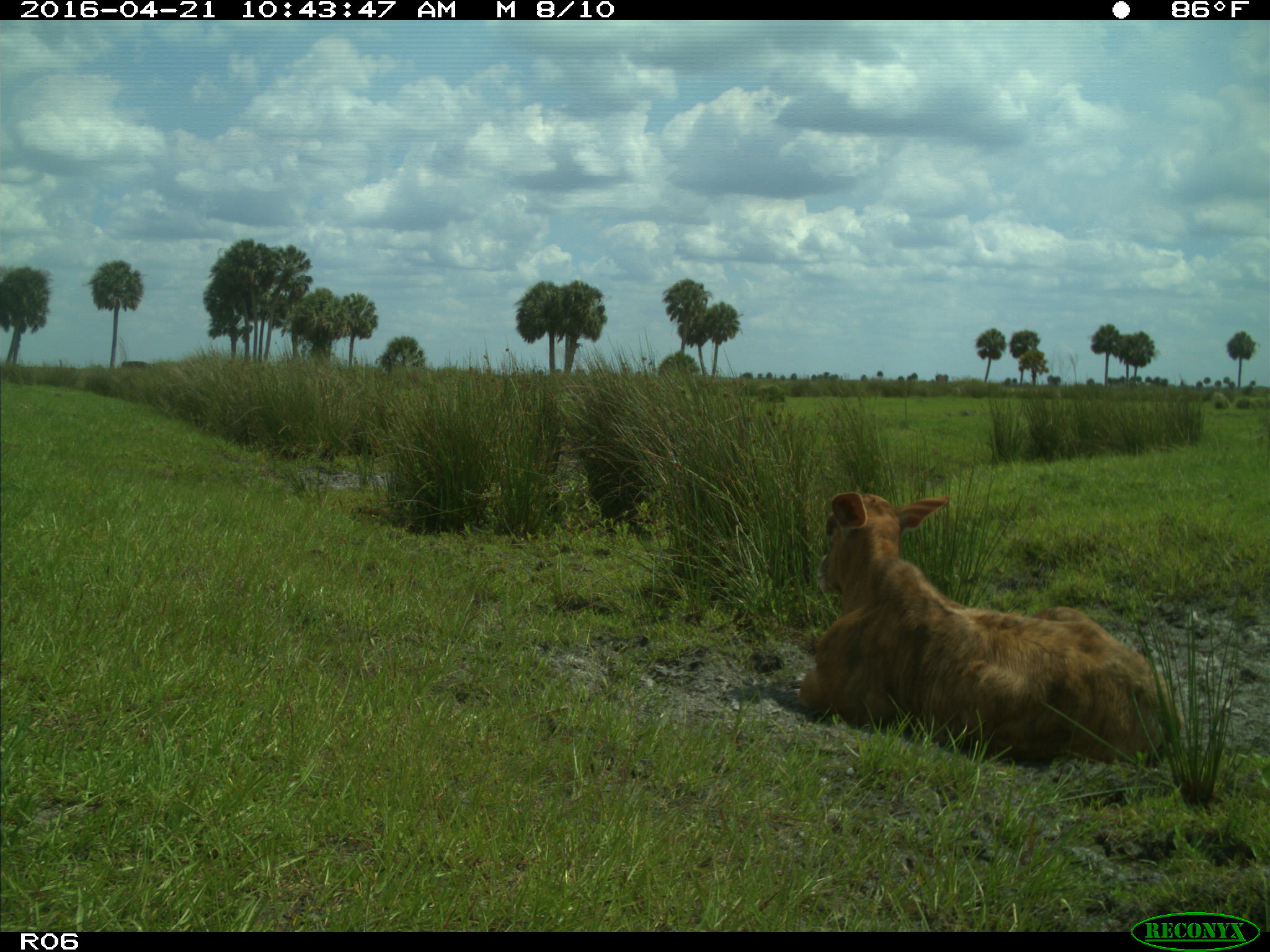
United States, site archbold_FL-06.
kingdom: Animalia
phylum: Chordata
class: Mammalia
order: Artiodactyla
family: Bovidae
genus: Bos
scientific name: Bos taurus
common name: domestic cow